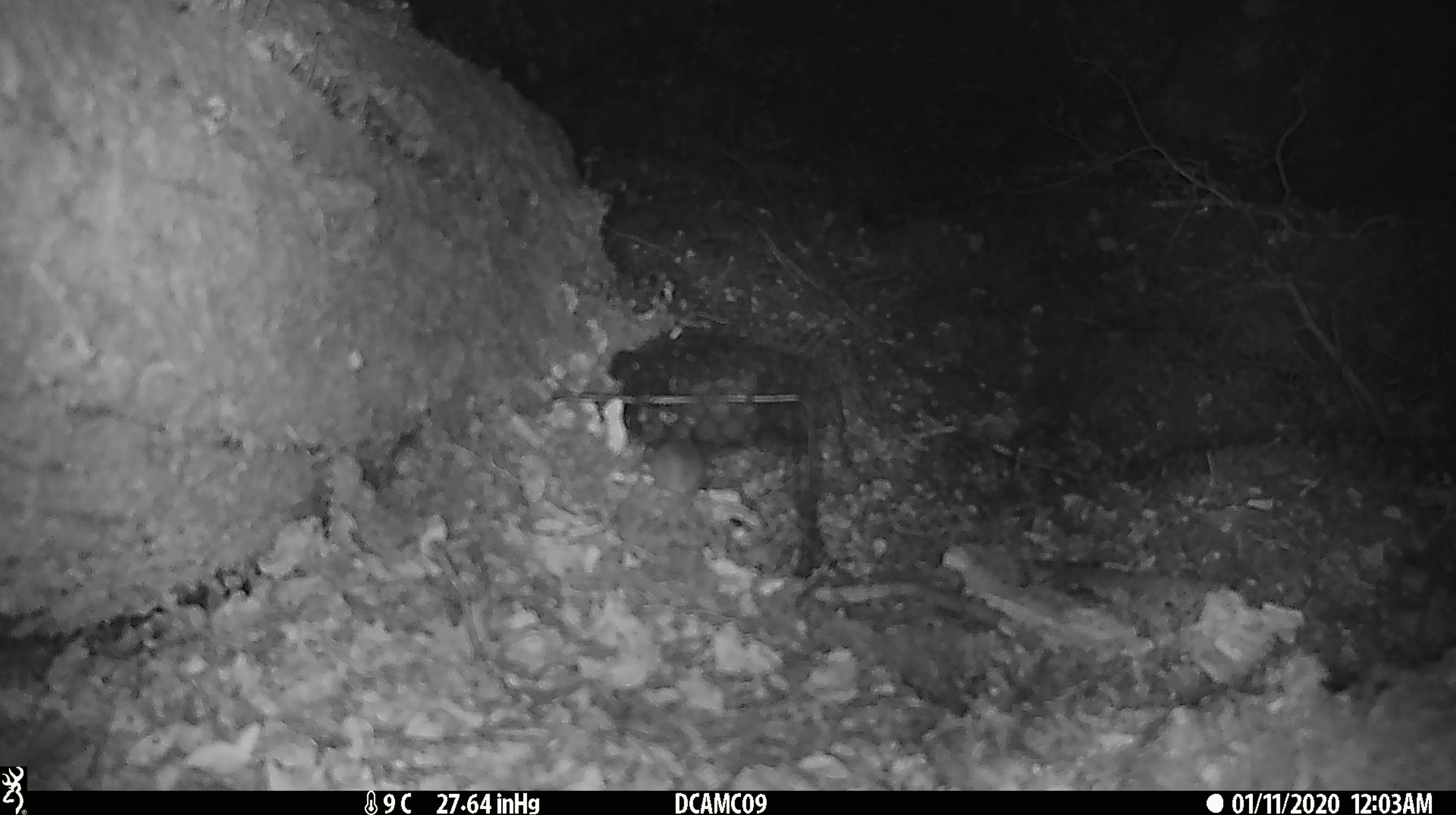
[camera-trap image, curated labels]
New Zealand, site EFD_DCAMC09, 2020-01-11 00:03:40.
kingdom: Animalia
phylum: Chordata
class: Mammalia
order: Rodentia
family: Muridae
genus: Mus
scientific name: Mus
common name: mouse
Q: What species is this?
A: Mouse (Mus).